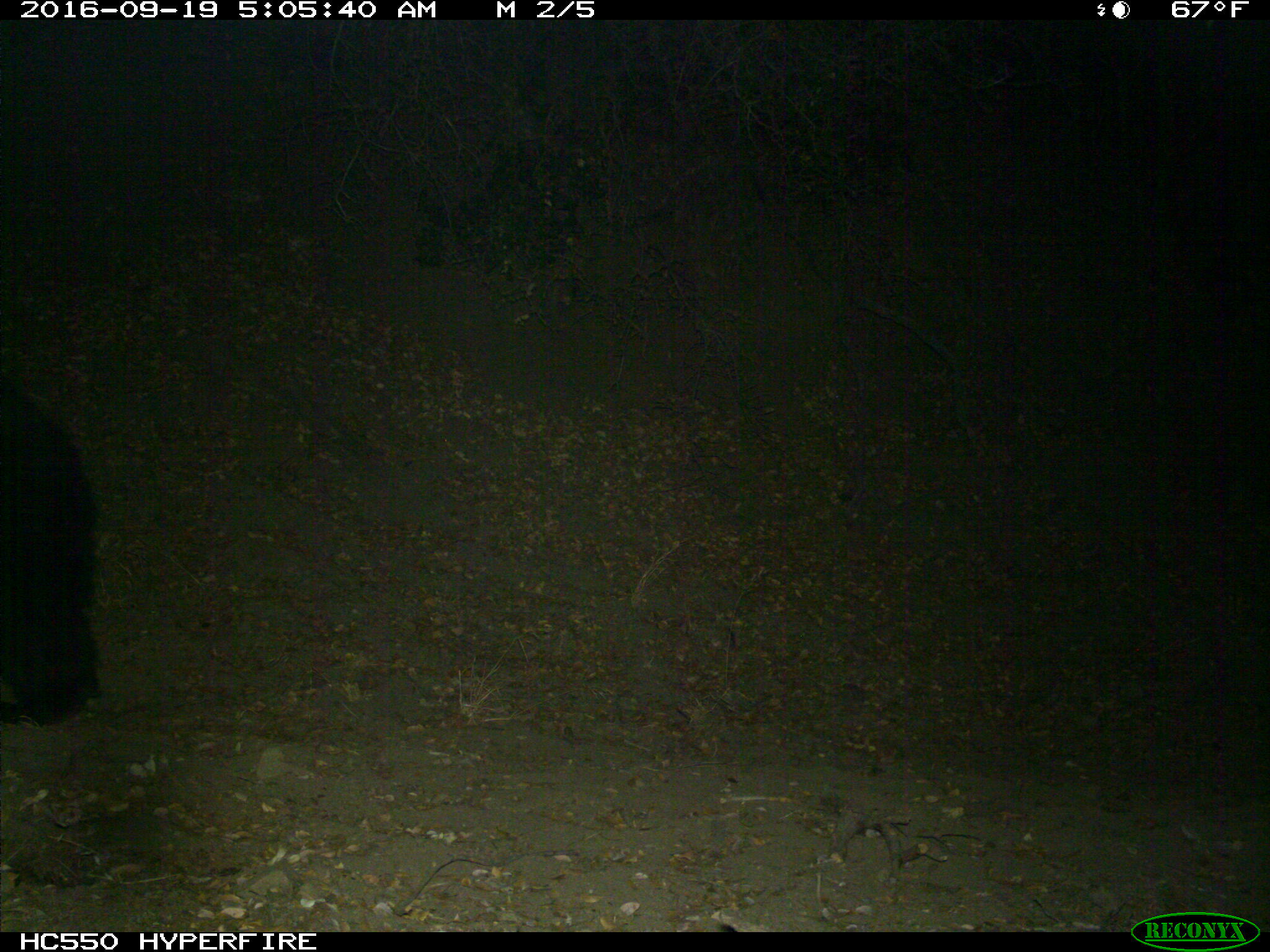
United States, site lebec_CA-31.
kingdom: Animalia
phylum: Chordata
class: Mammalia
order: Carnivora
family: Ursidae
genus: Ursus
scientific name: Ursus americanus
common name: american black bear